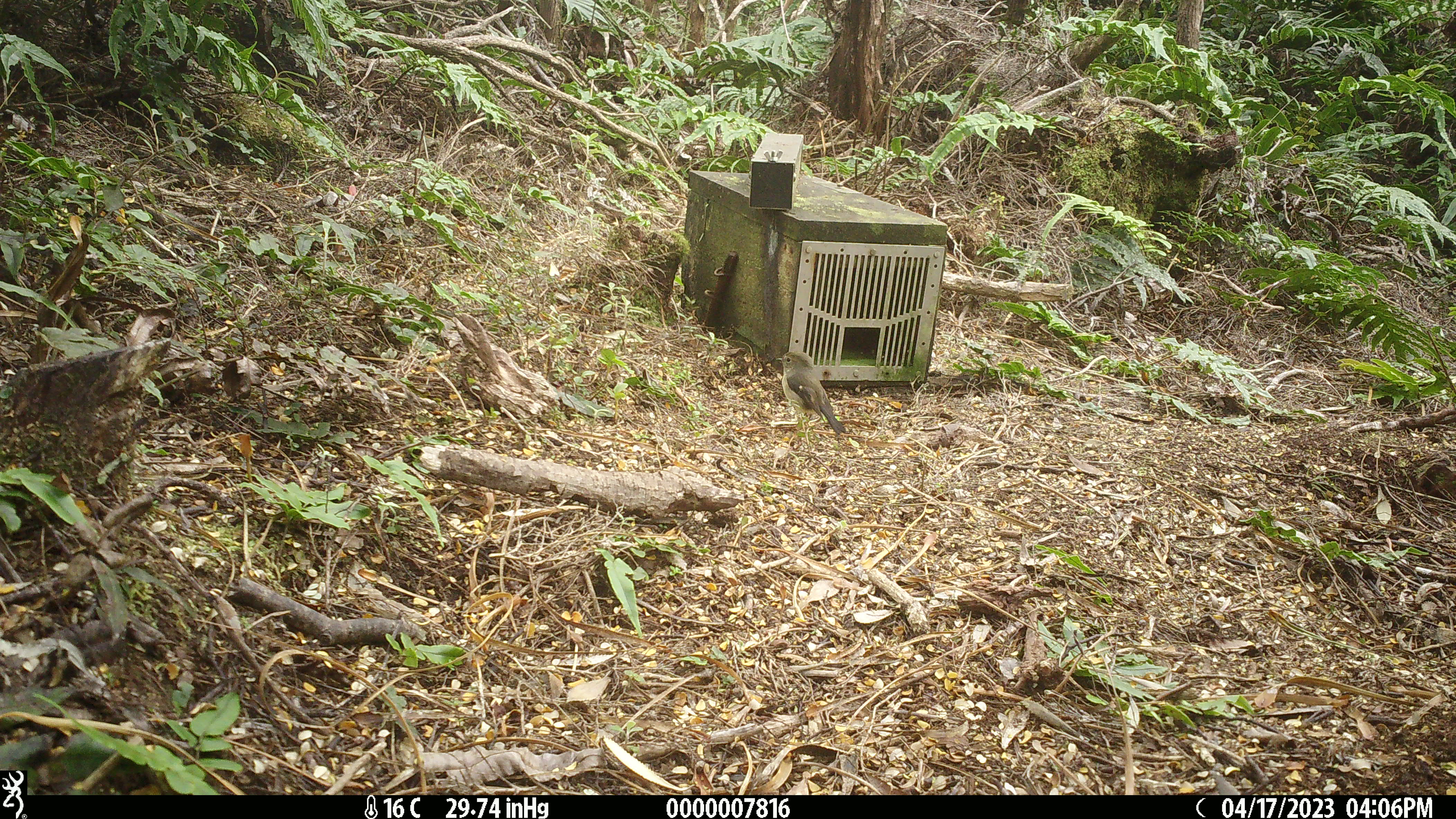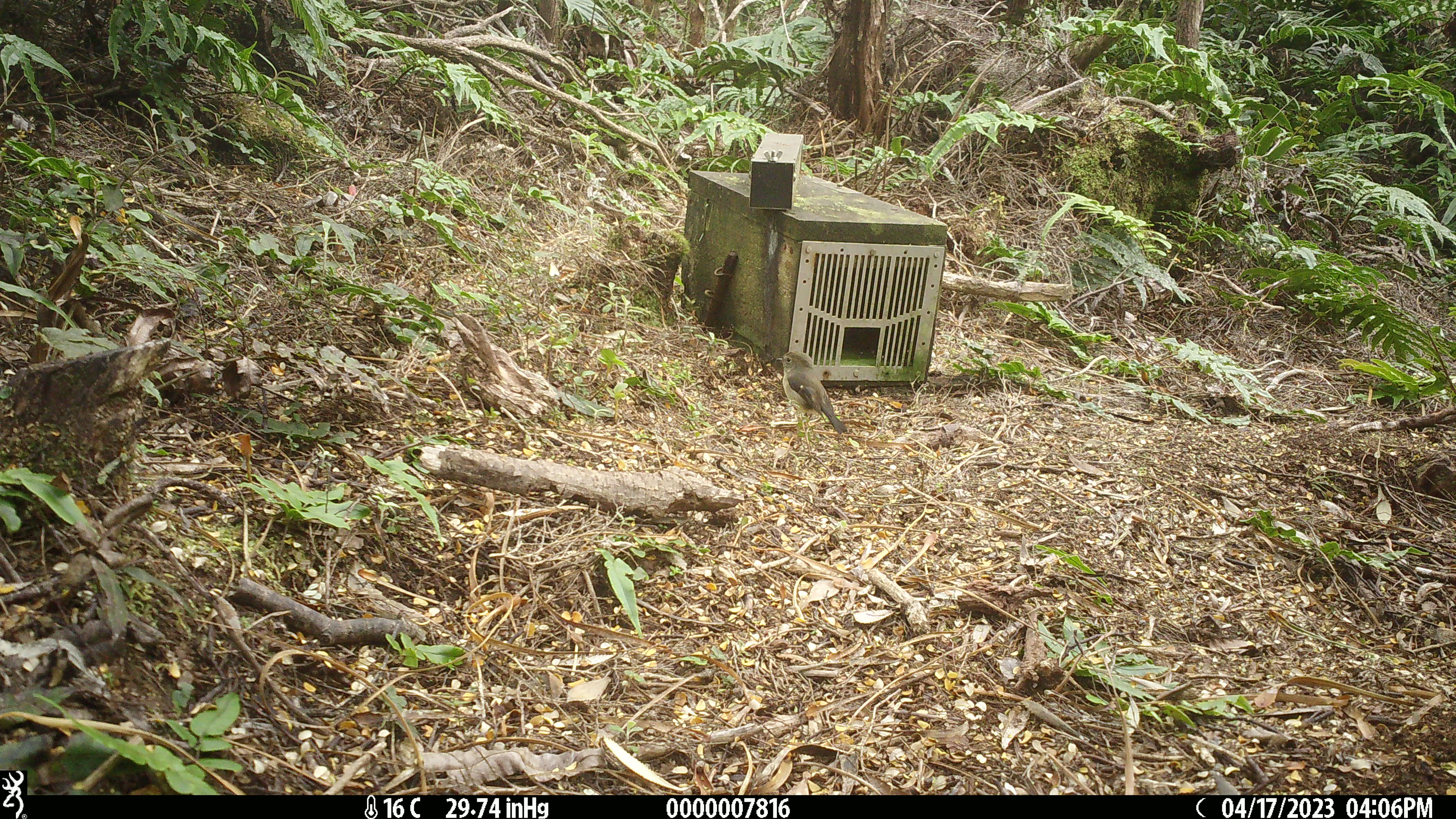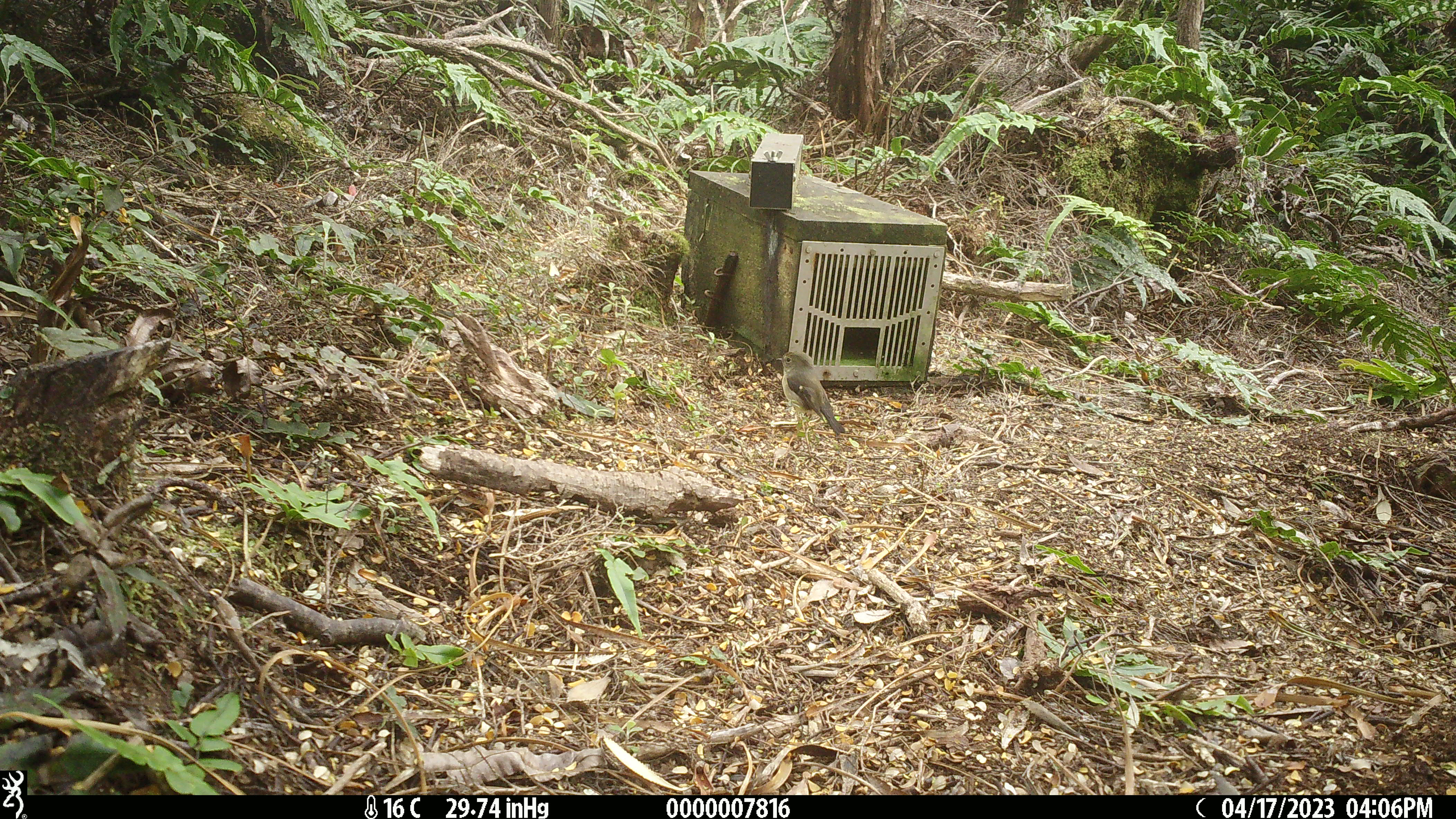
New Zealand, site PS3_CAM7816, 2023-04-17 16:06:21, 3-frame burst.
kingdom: Animalia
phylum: Chordata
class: Aves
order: Passeriformes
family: Petroicidae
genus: Petroica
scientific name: Petroica macrocephala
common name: tomtit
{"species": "tomtit (Petroica macrocephala)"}